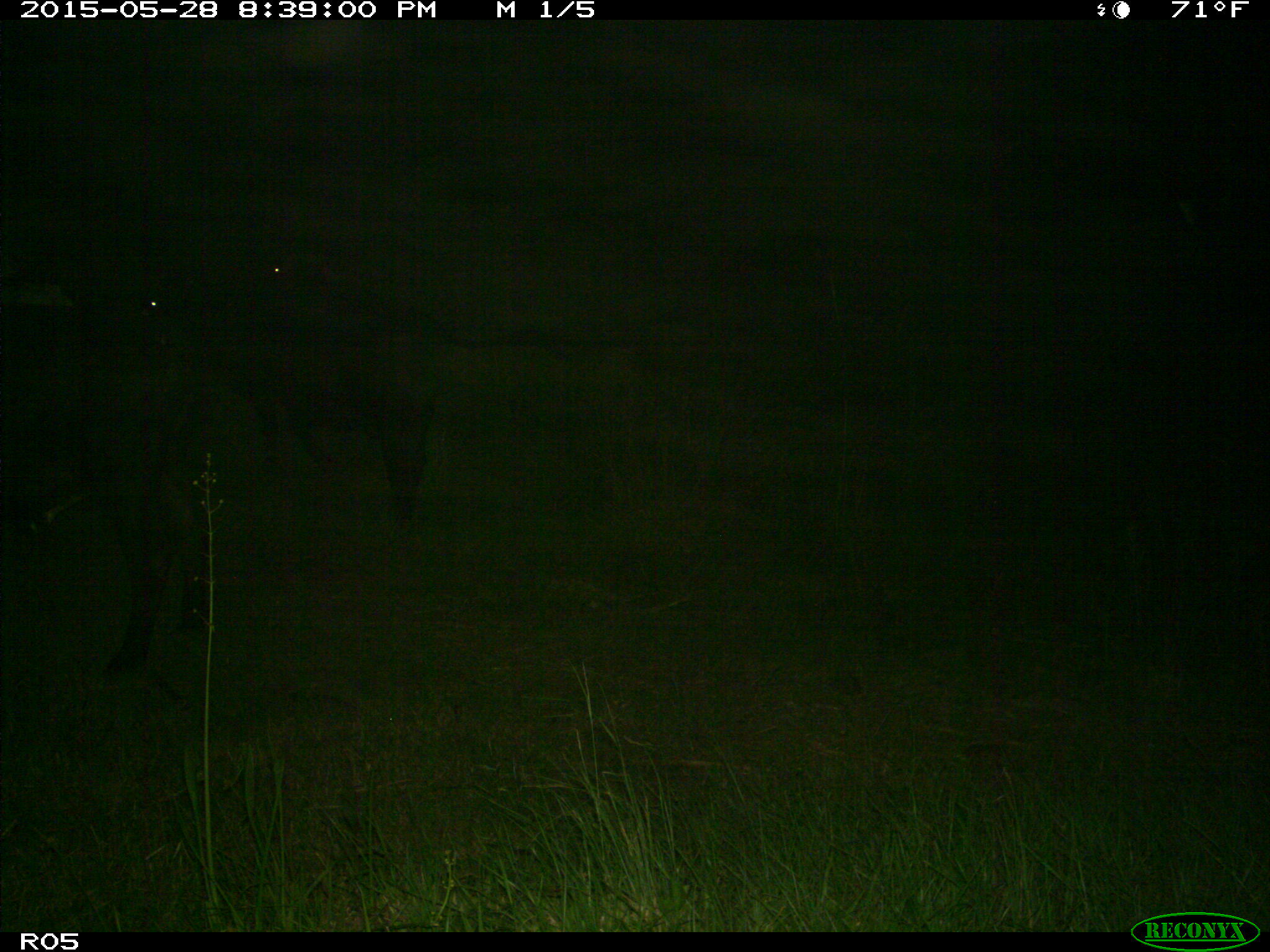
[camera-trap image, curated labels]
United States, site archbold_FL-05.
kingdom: Animalia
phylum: Chordata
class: Mammalia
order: Artiodactyla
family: Bovidae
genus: Bos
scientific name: Bos taurus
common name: domestic cow